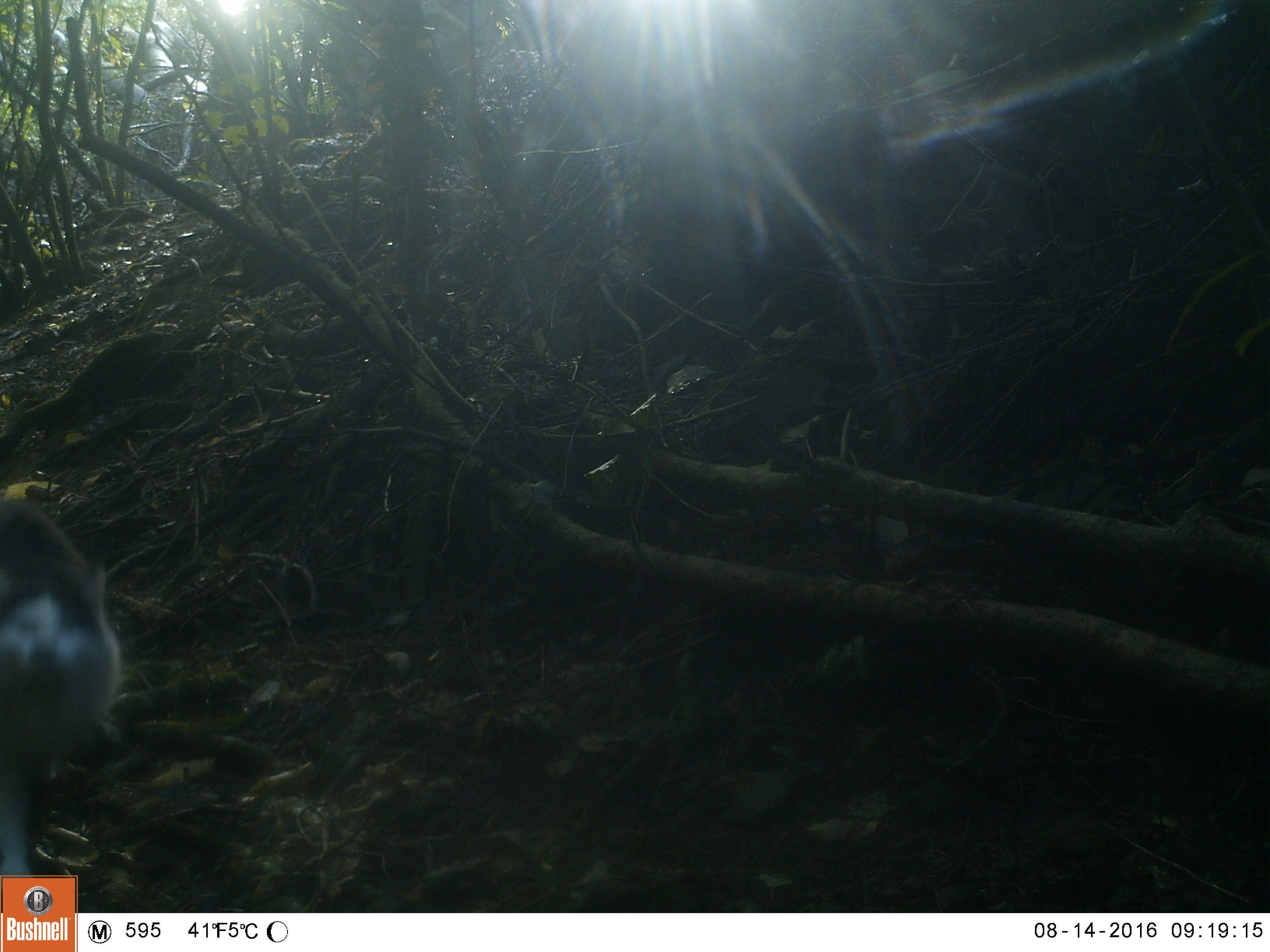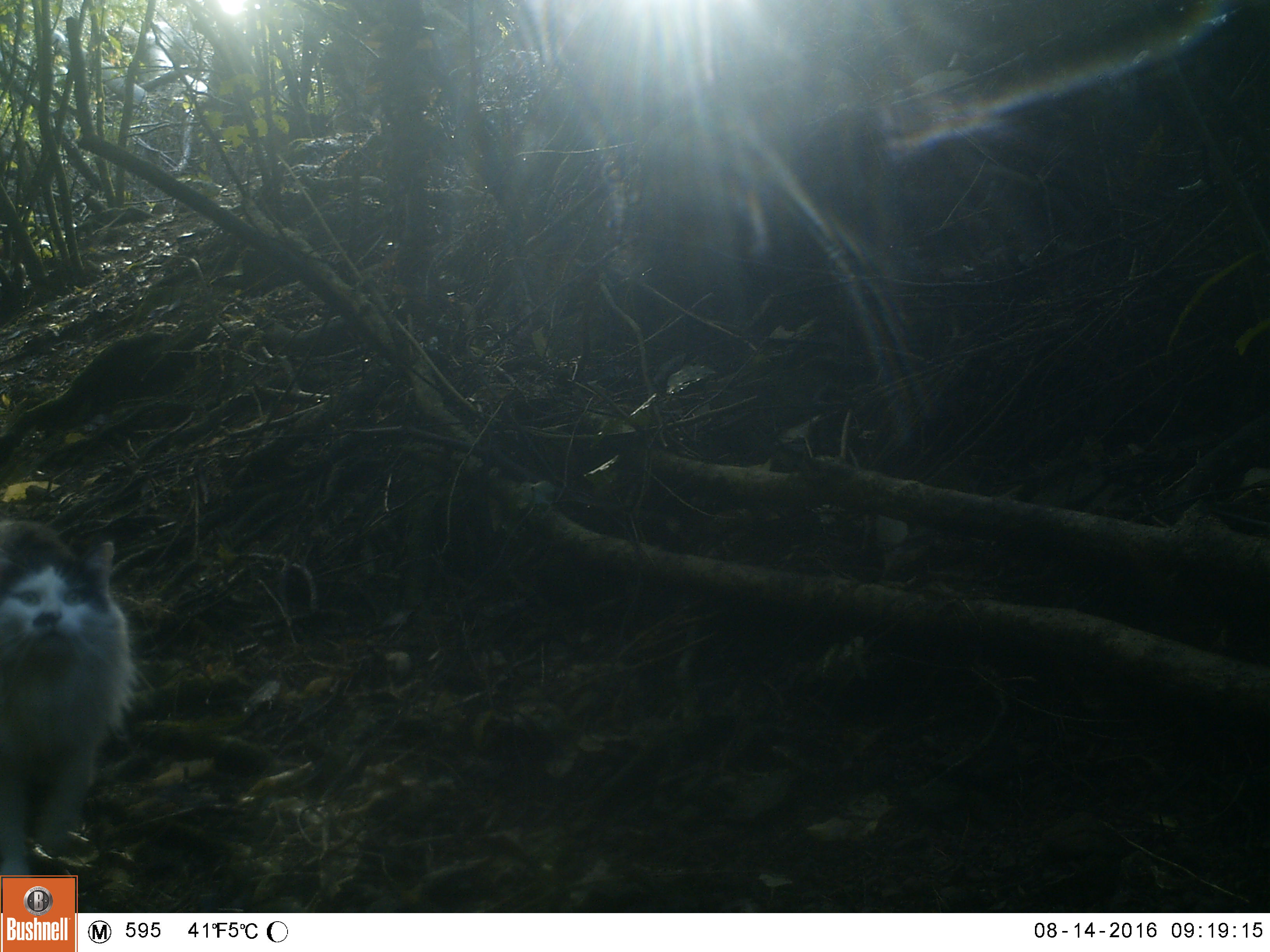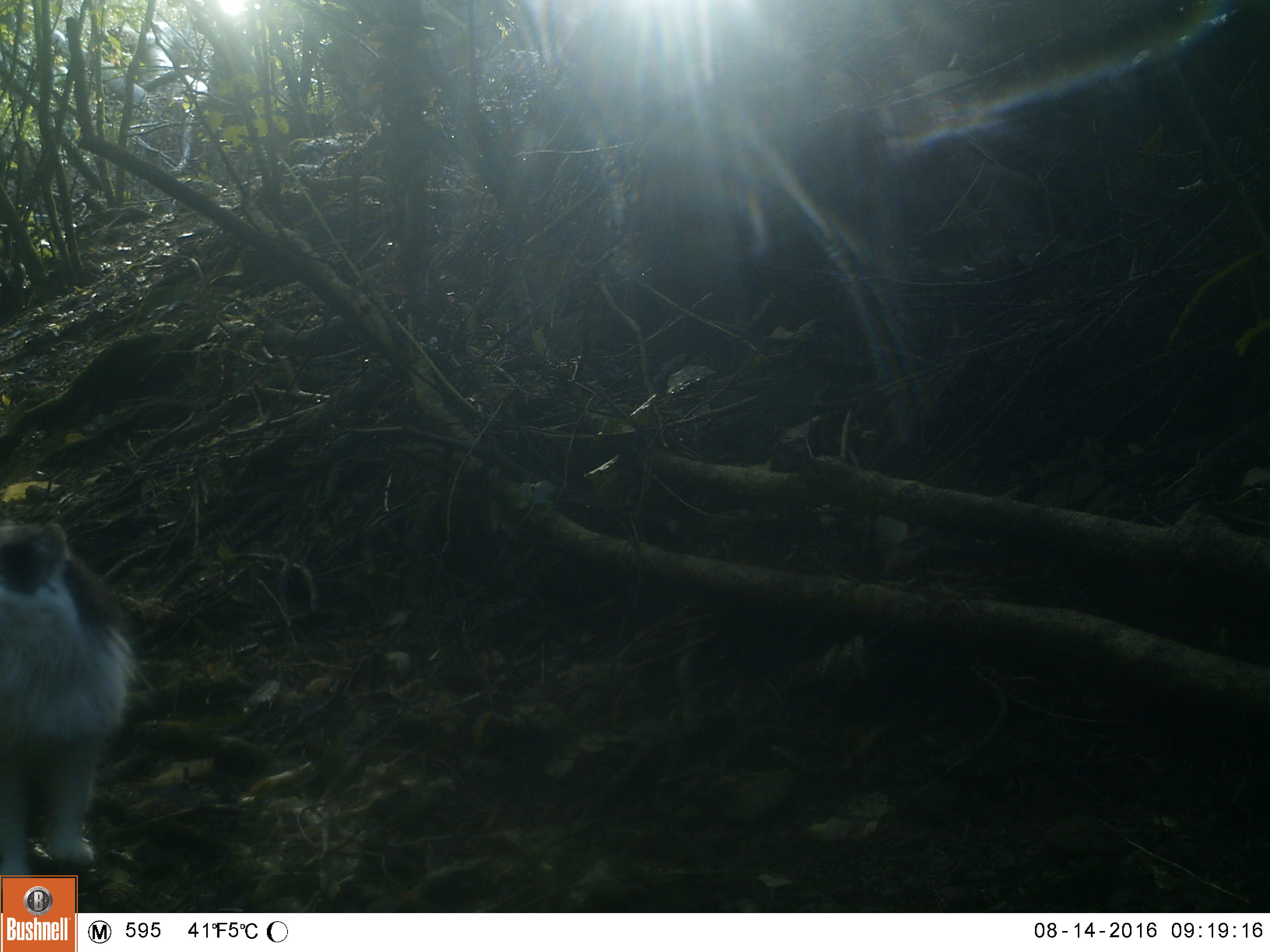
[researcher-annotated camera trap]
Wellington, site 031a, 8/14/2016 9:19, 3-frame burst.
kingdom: Animalia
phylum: Chordata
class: Mammalia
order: Carnivora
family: Felidae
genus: Felis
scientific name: Felis catus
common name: cat